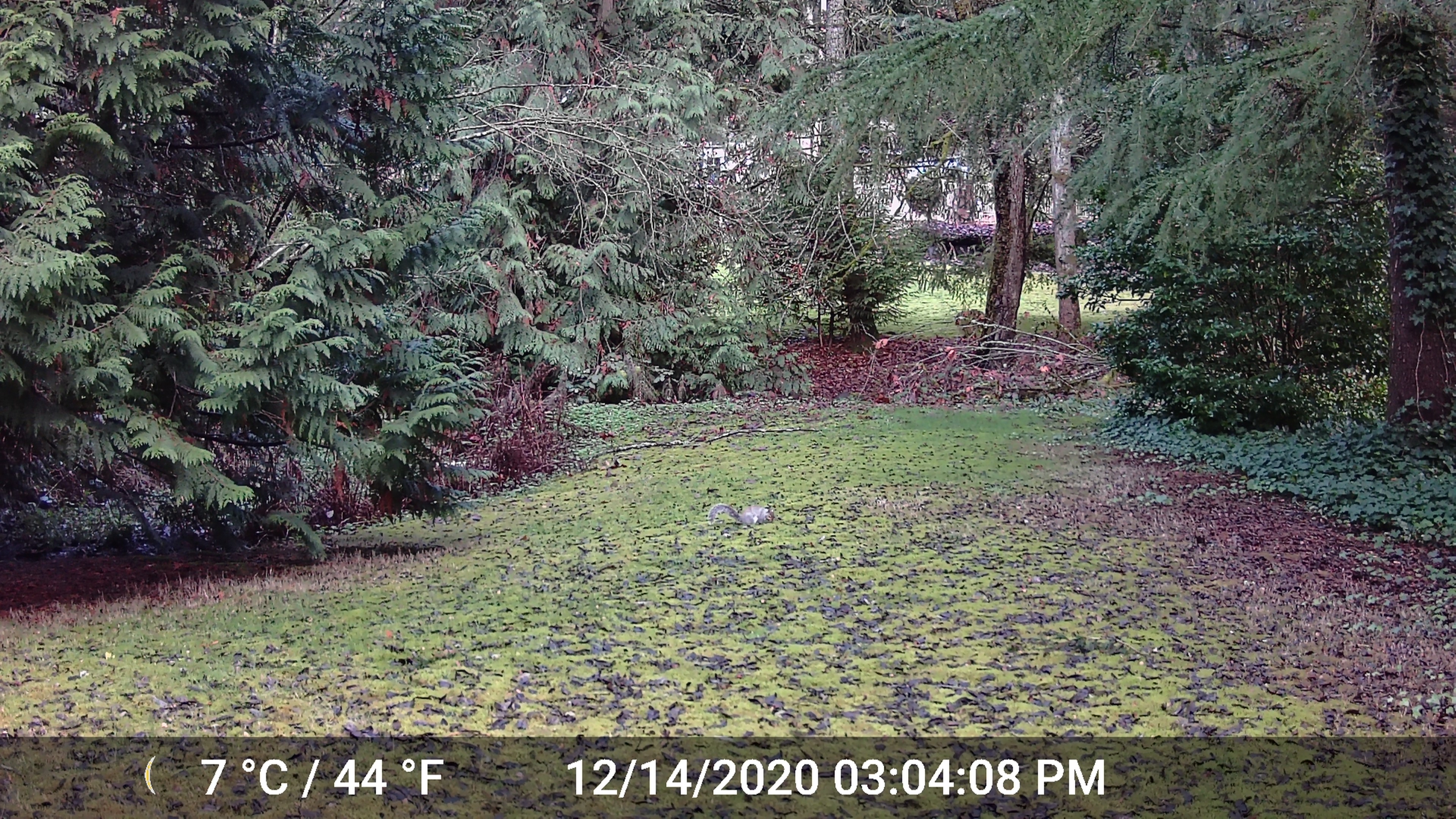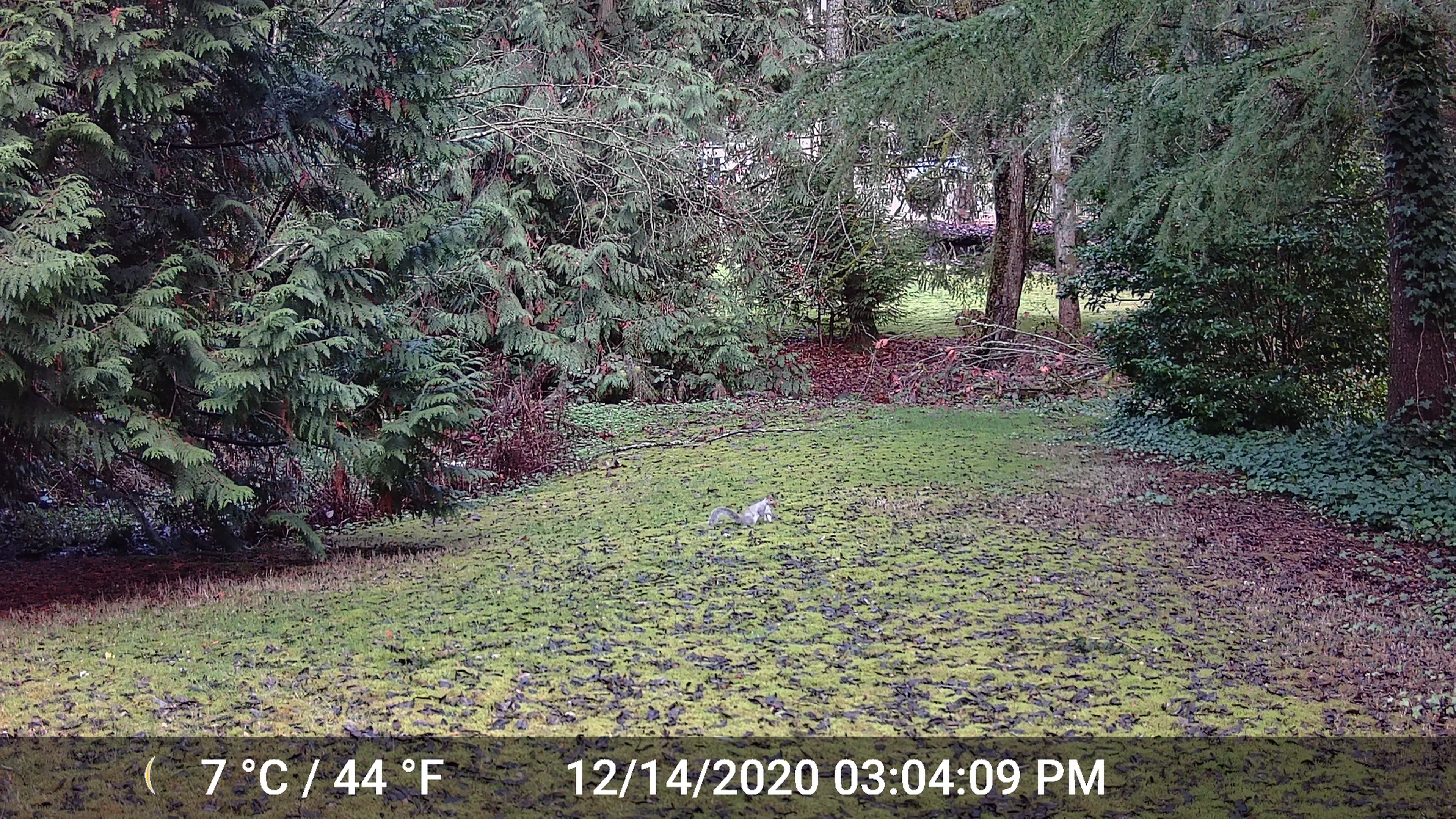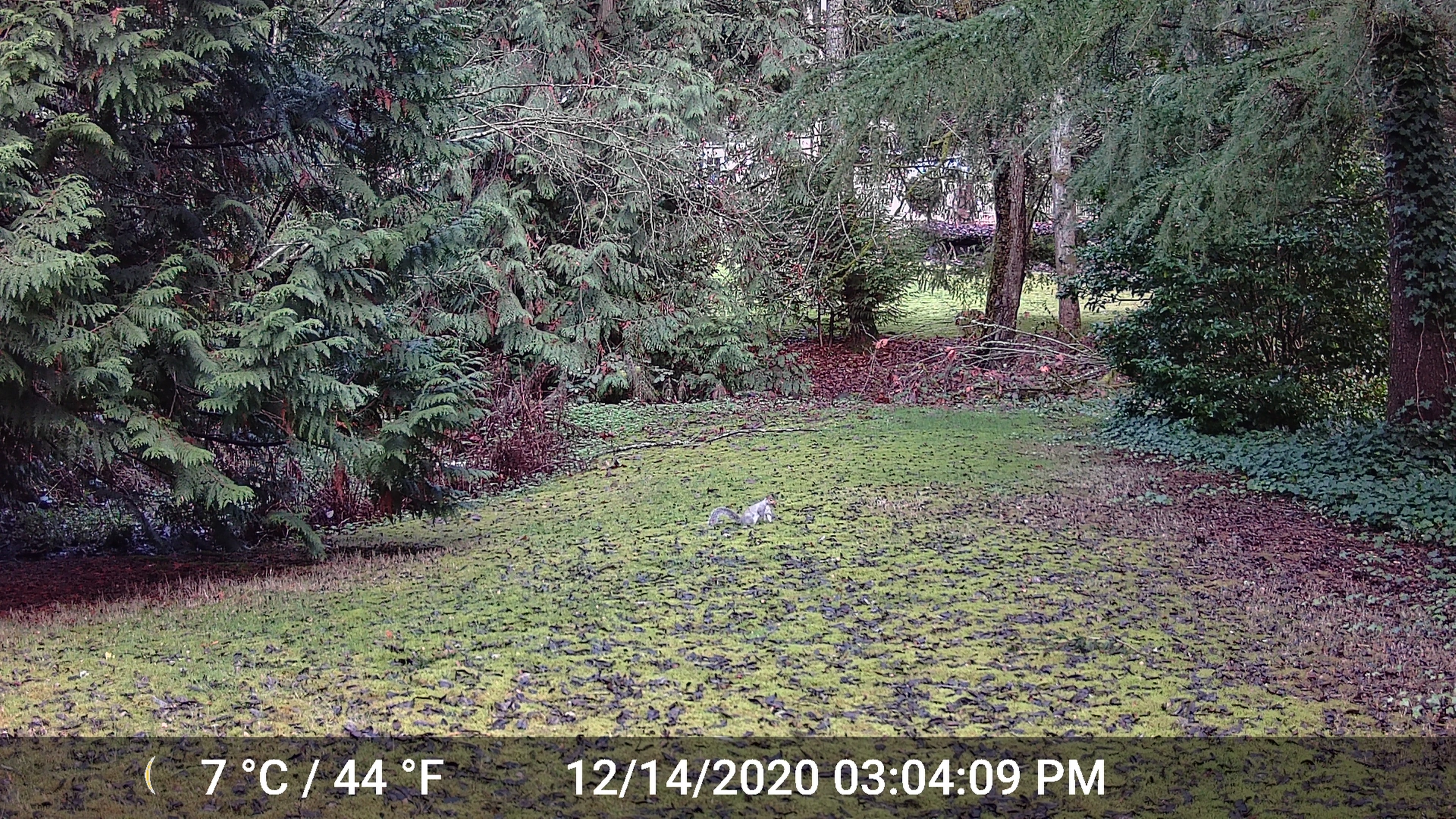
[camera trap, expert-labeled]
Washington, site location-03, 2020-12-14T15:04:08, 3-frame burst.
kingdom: Animalia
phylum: Chordata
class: Mammalia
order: Rodentia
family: Sciuridae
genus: Sciurus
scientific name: Sciurus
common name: squirrel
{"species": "squirrel (Sciurus)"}